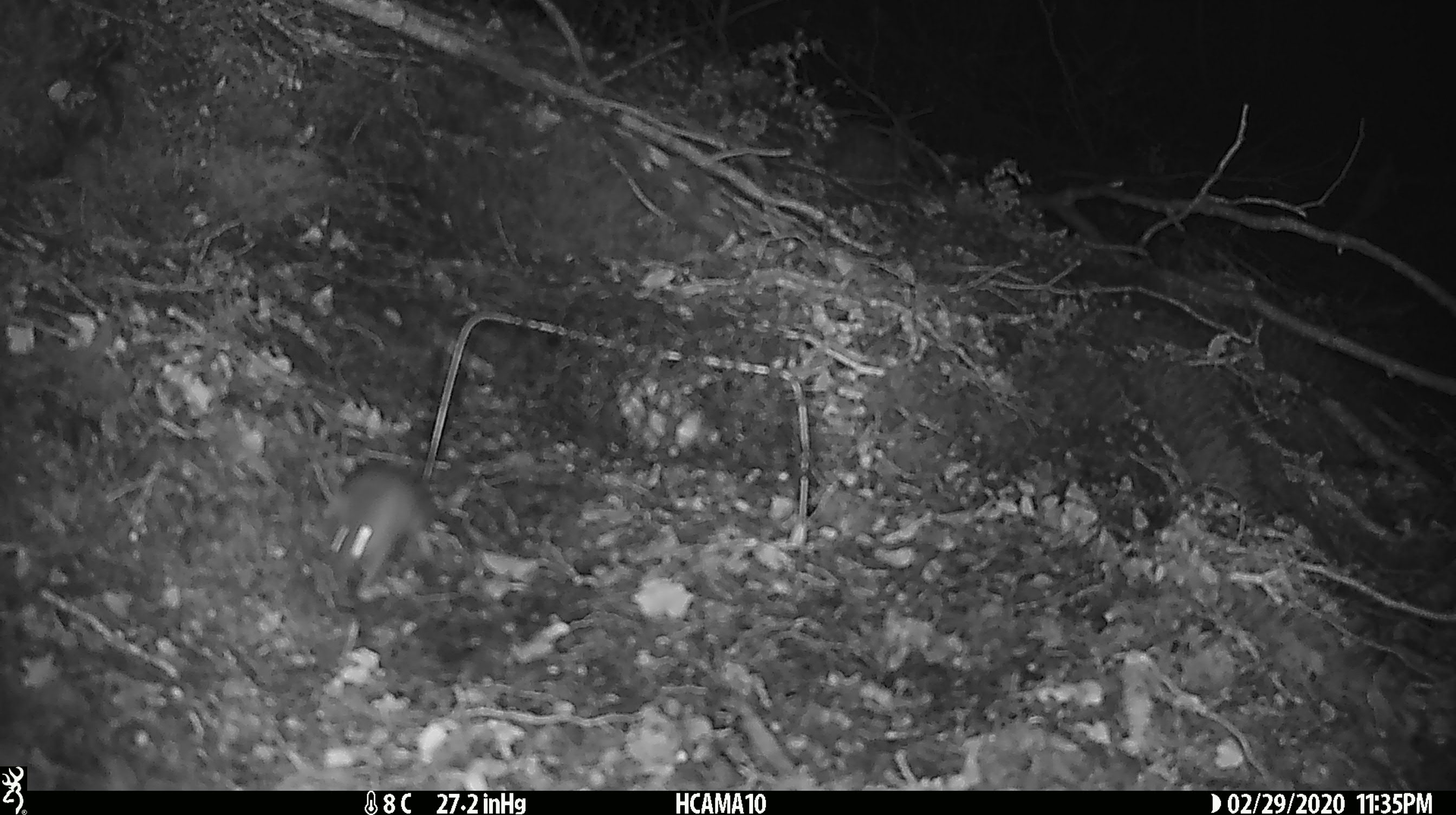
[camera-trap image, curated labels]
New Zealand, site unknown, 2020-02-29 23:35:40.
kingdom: Animalia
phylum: Chordata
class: Mammalia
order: Rodentia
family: Muridae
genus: Mus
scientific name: Mus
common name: mouse